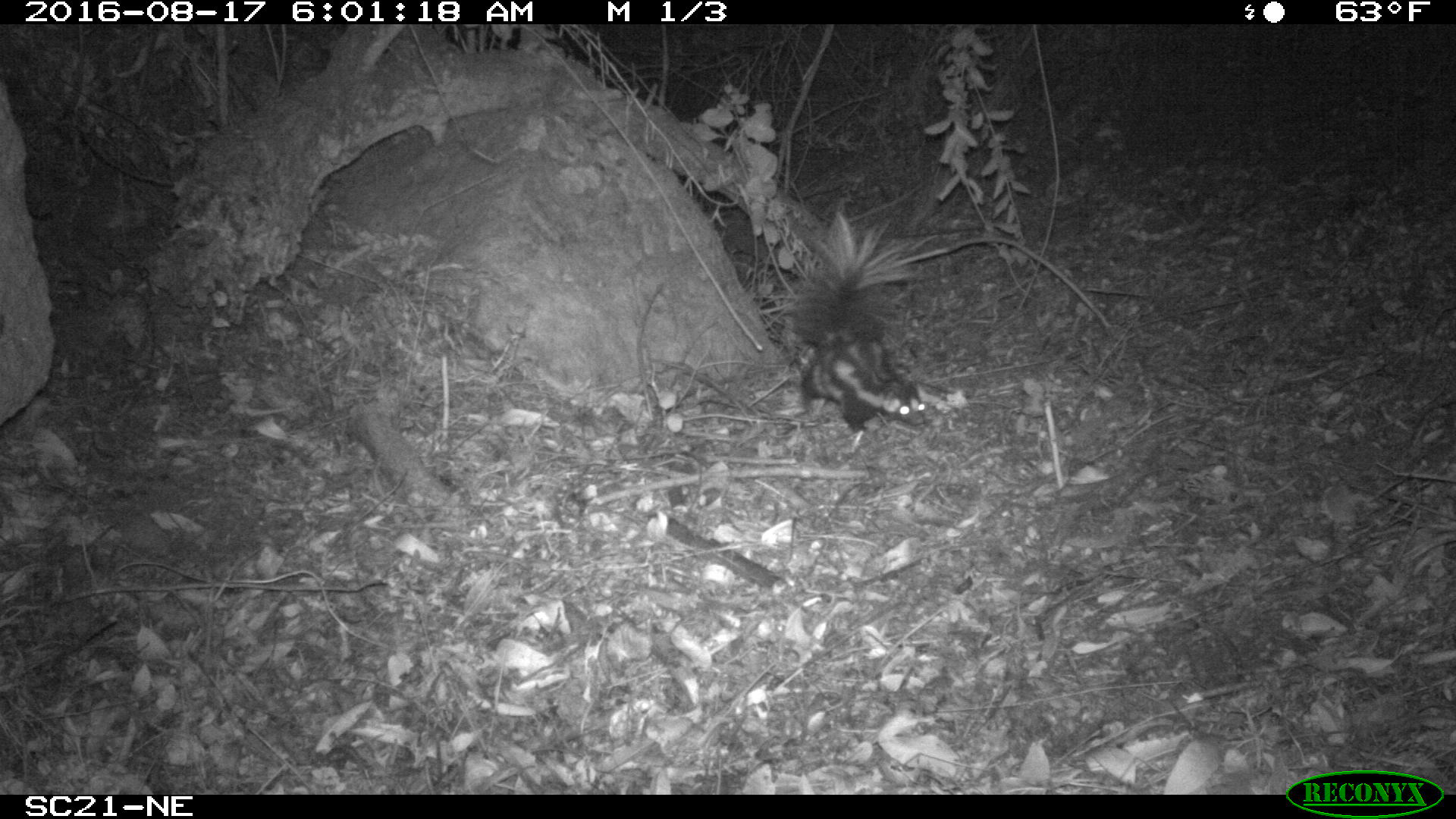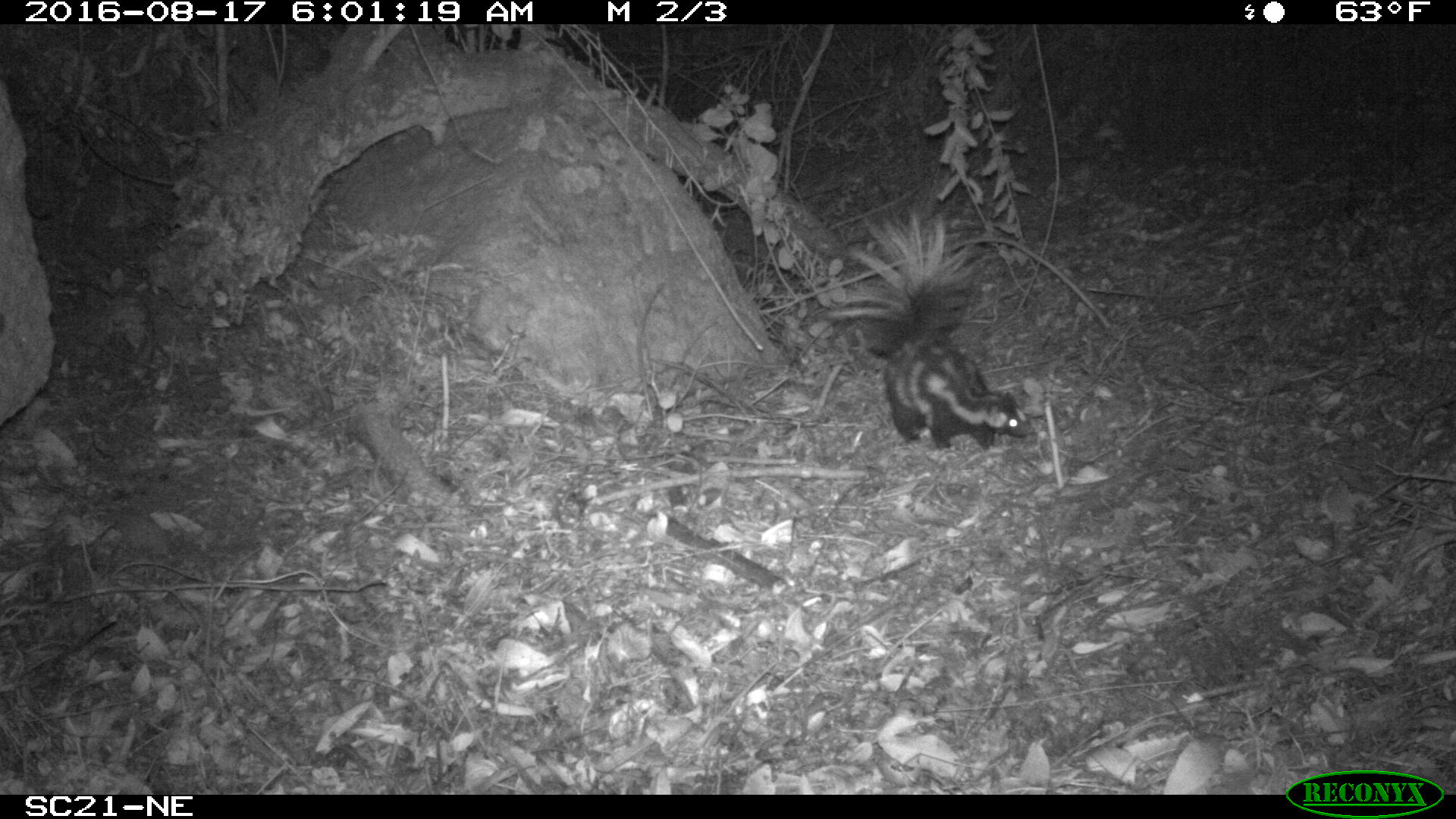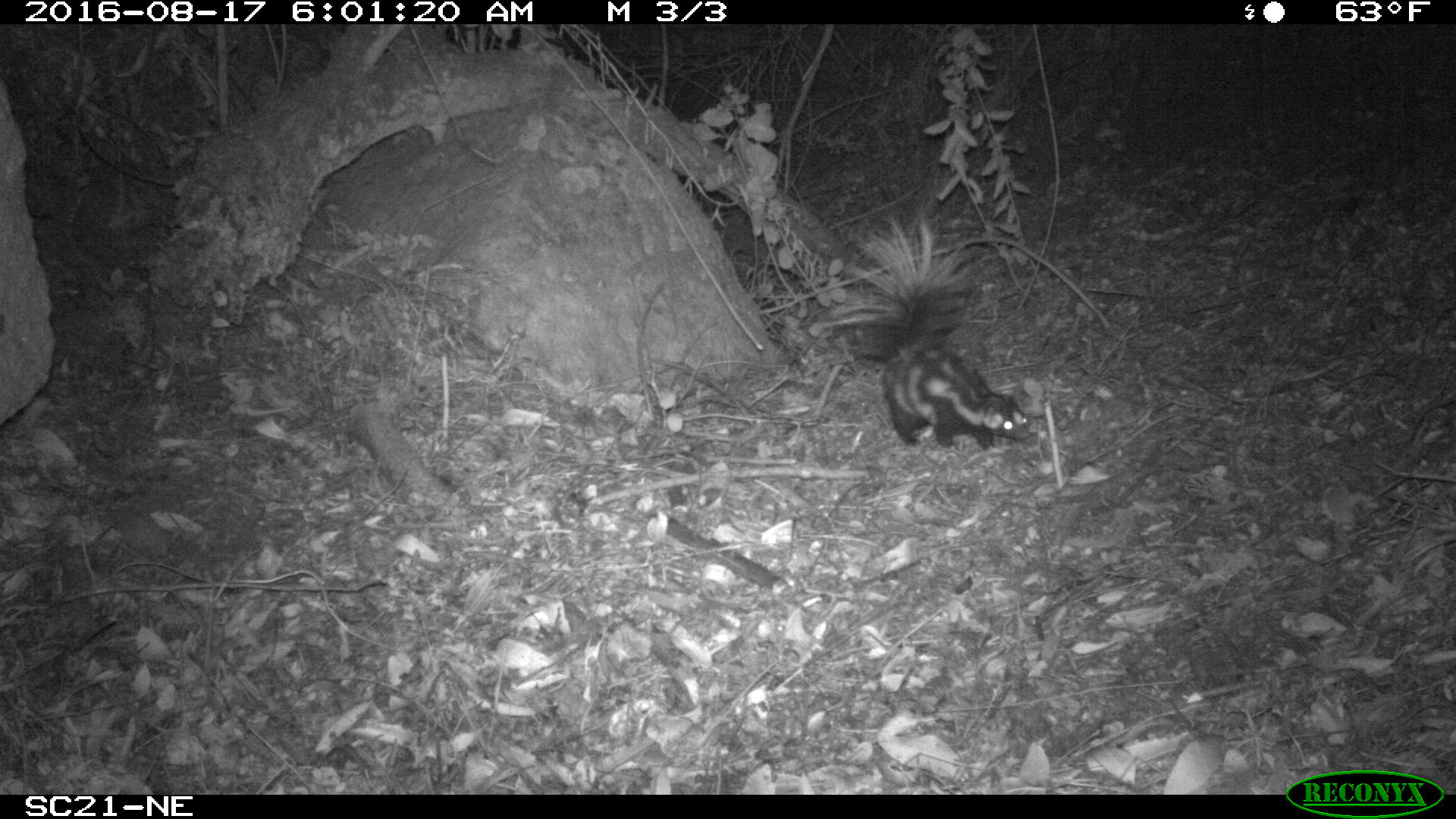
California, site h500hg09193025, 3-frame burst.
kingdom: Animalia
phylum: Chordata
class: Mammalia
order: Carnivora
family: Mephitidae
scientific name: Mephitidae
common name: skunk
Skunk (Mephitidae).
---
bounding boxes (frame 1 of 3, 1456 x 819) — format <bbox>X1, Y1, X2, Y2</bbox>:
skunk: <bbox>764, 210, 941, 435</bbox>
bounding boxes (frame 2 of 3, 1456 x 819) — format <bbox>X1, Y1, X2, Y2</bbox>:
skunk: <bbox>823, 203, 1035, 453</bbox>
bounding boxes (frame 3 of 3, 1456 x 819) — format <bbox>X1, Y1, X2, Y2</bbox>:
skunk: <bbox>821, 205, 1030, 450</bbox>